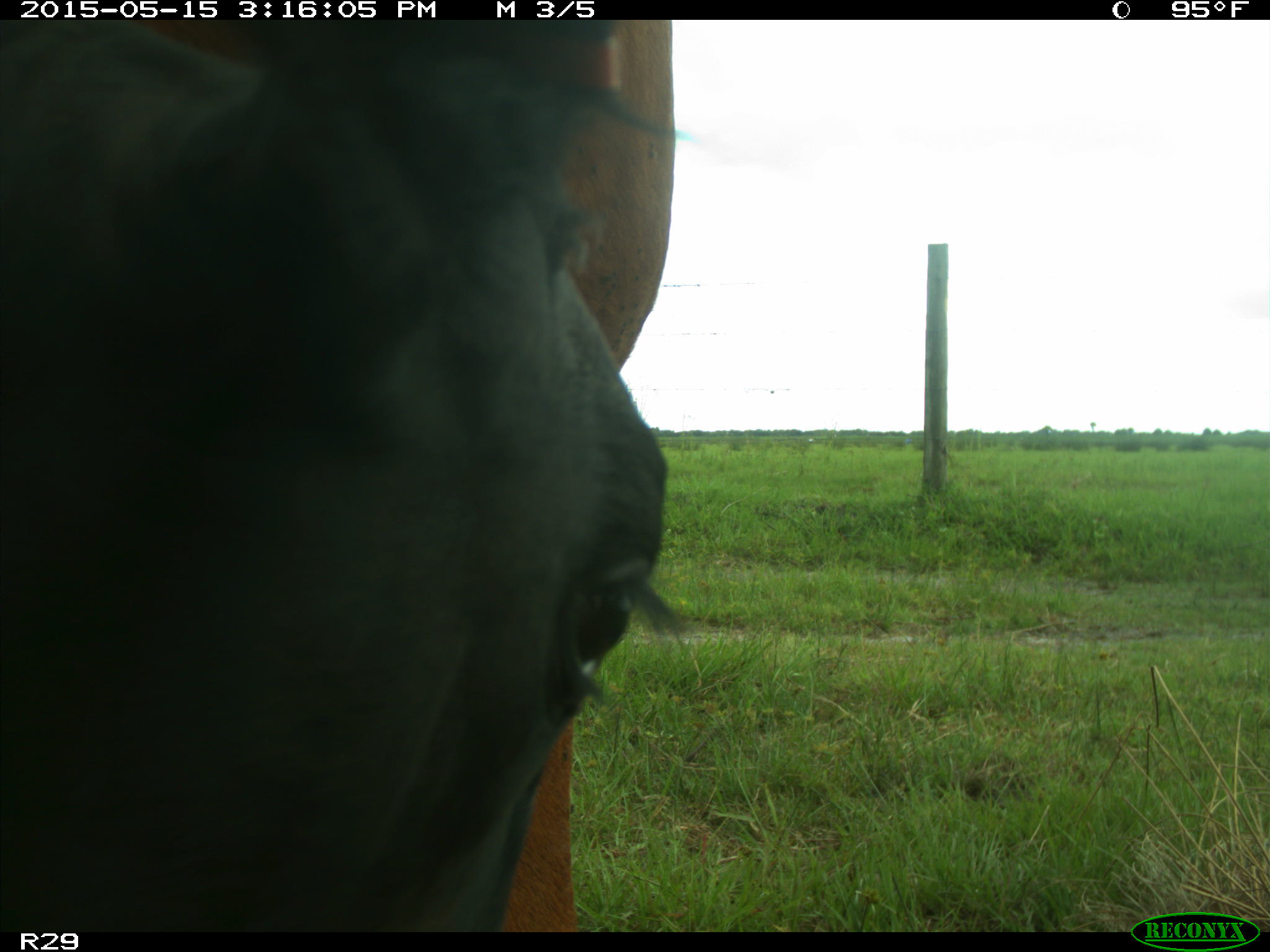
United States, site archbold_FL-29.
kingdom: Animalia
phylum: Chordata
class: Mammalia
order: Artiodactyla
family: Bovidae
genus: Bos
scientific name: Bos taurus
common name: domestic cow